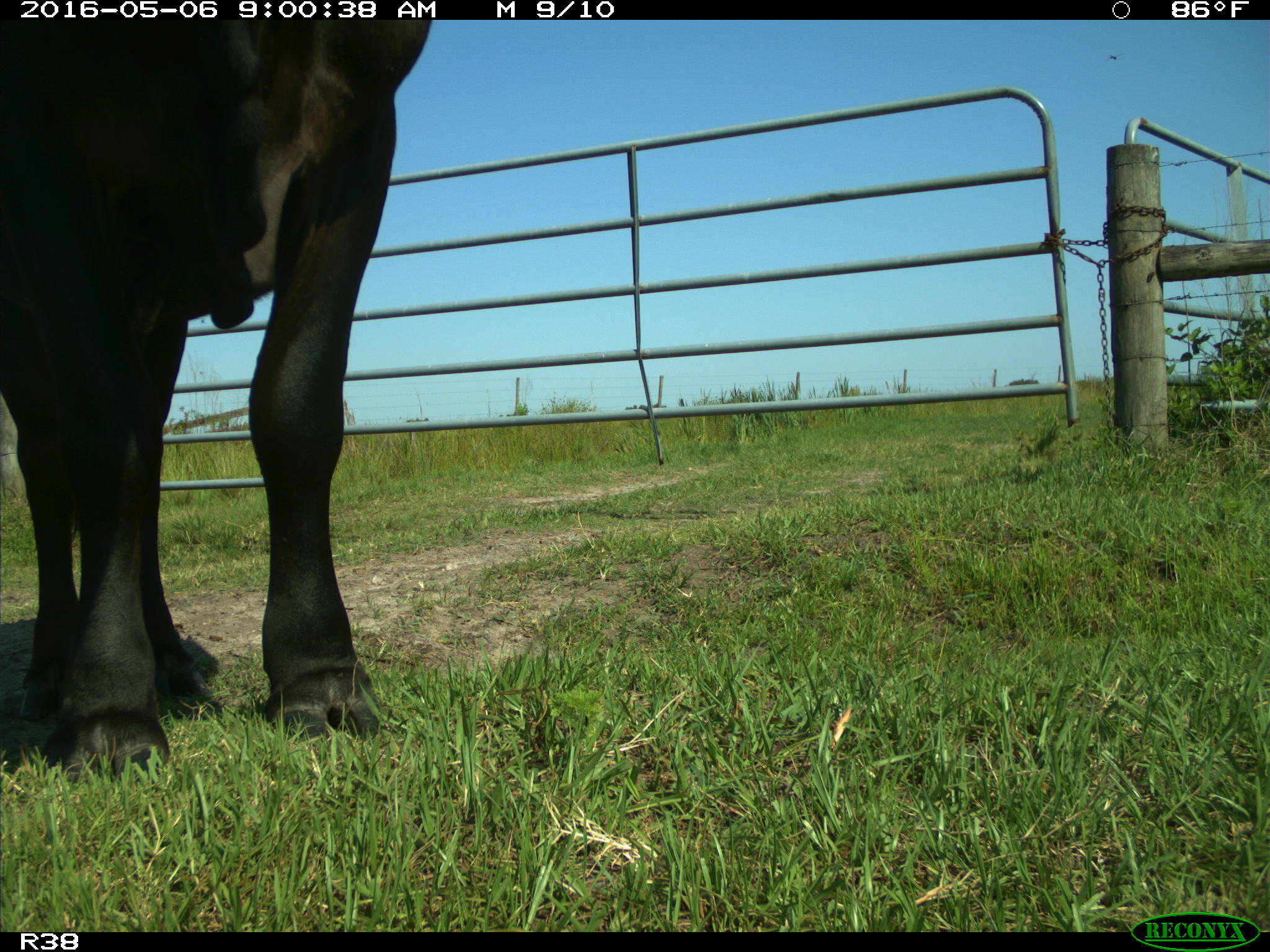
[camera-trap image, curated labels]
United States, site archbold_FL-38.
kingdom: Animalia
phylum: Chordata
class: Mammalia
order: Artiodactyla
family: Bovidae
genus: Bos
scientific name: Bos taurus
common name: domestic cow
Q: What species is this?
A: Bos taurus (domestic cow).